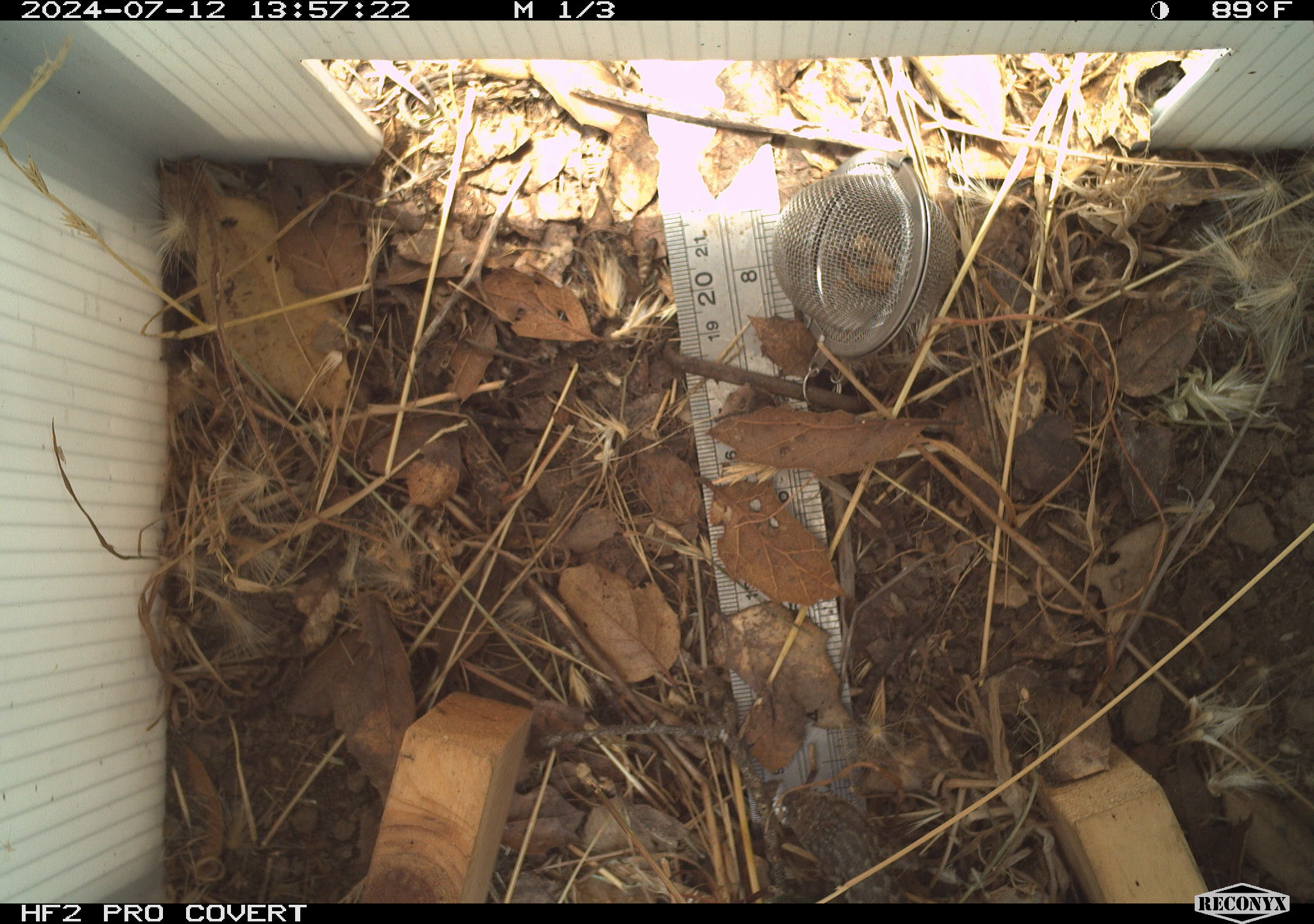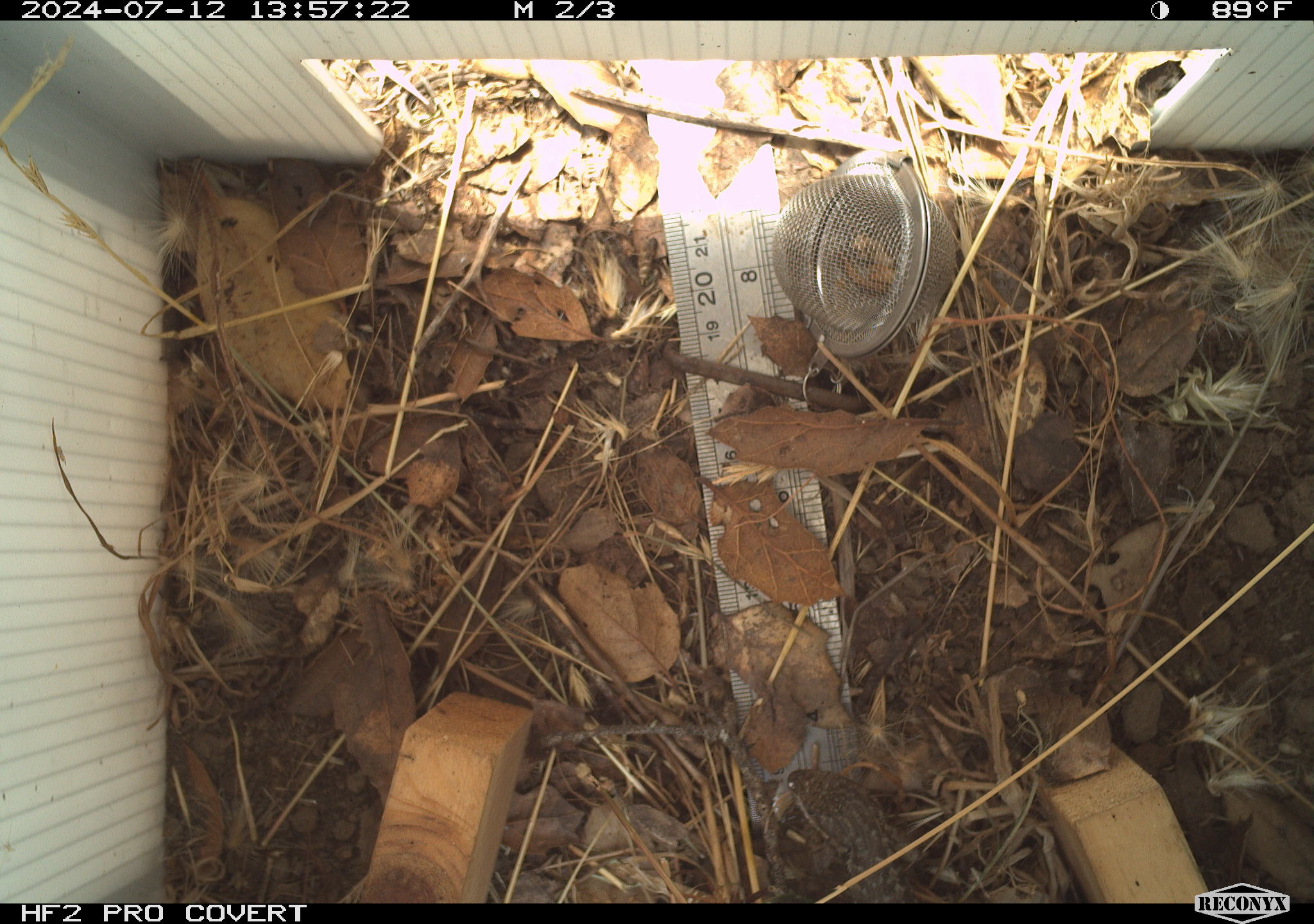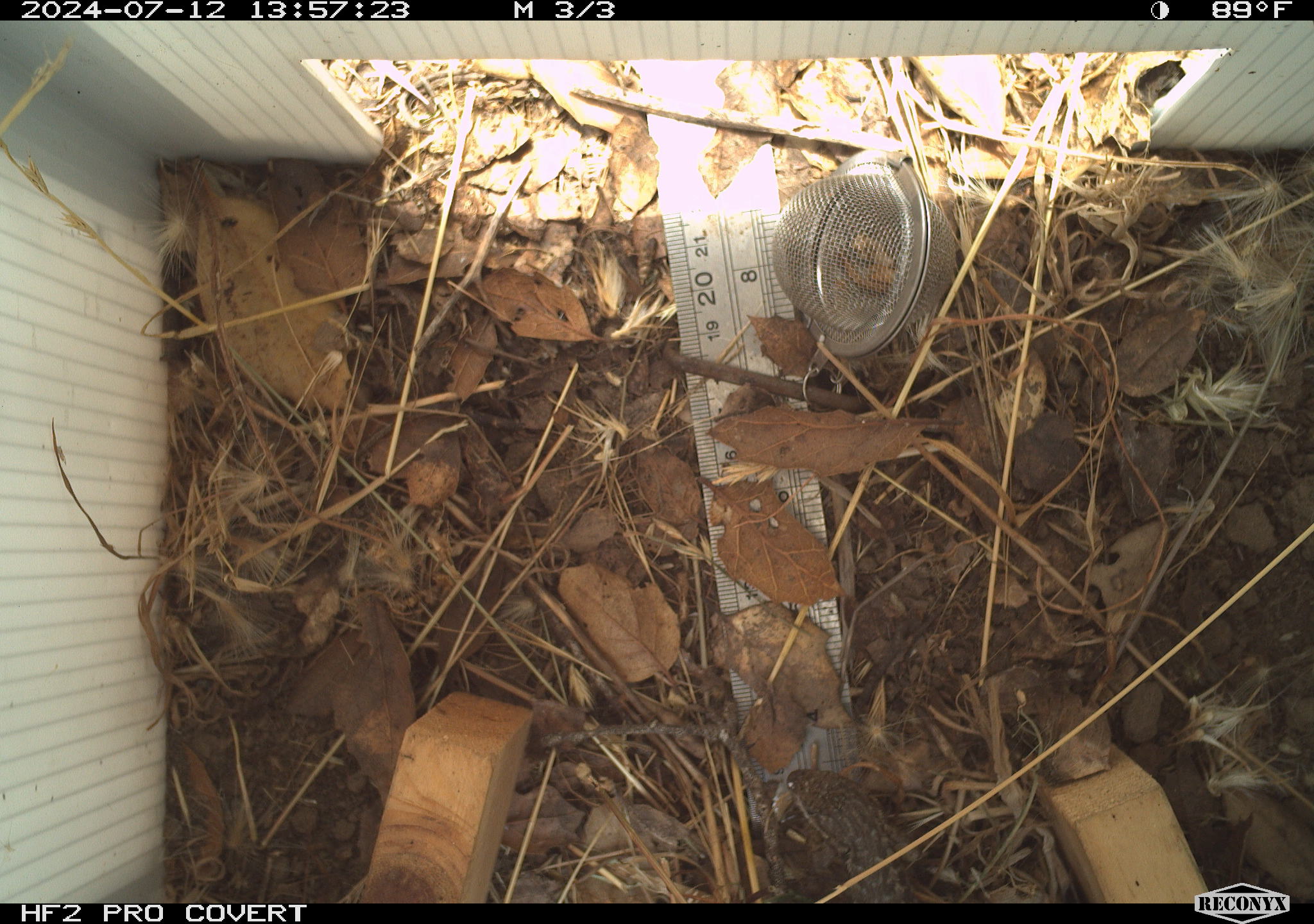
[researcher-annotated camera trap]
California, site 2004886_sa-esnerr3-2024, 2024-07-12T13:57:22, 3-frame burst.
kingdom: Animalia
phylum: Chordata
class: Reptilia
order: Squamata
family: Phrynosomatidae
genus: Sceloporus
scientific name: Sceloporus occidentalis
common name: western fence lizard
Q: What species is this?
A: Western fence lizard (Sceloporus occidentalis).